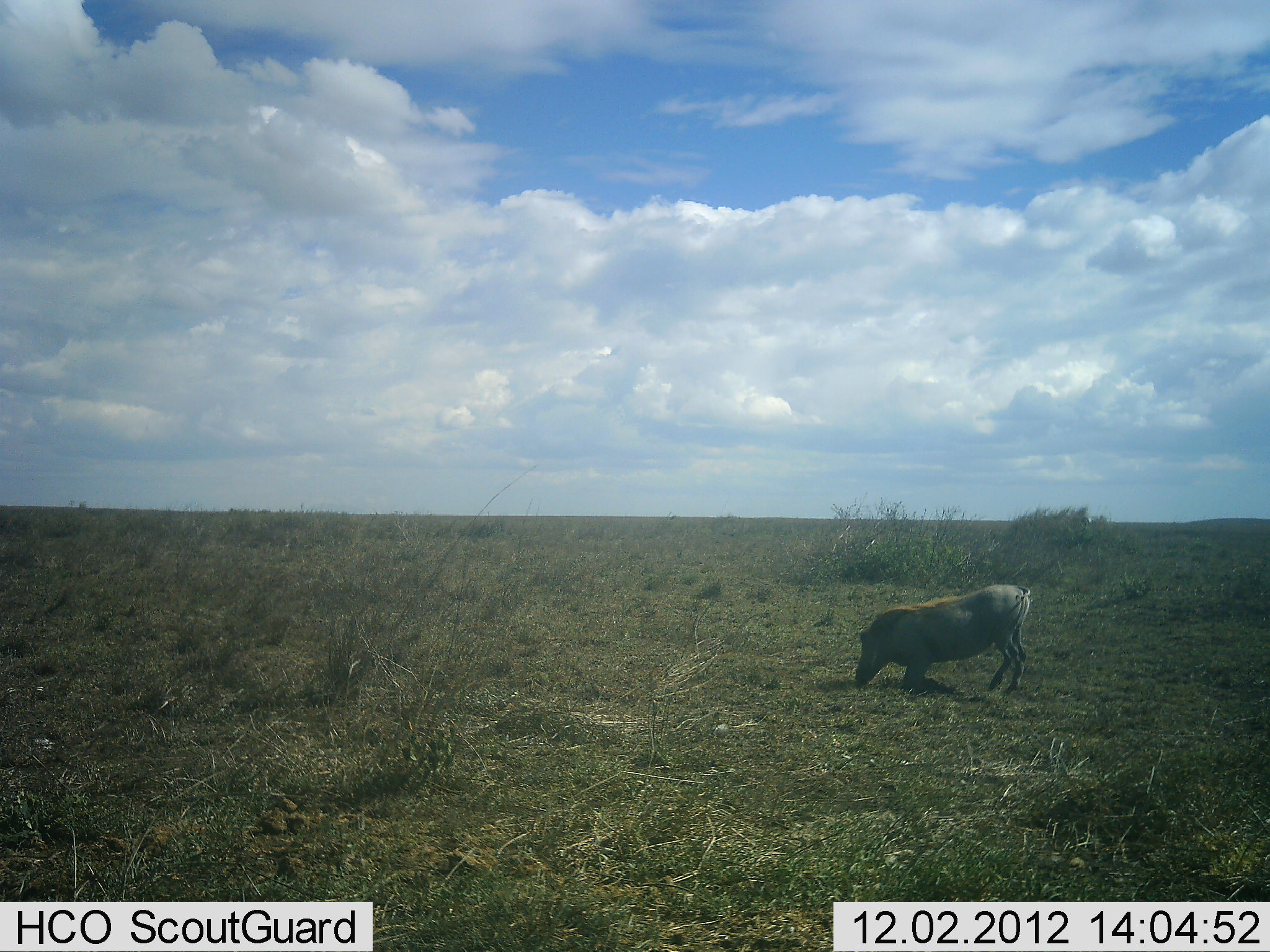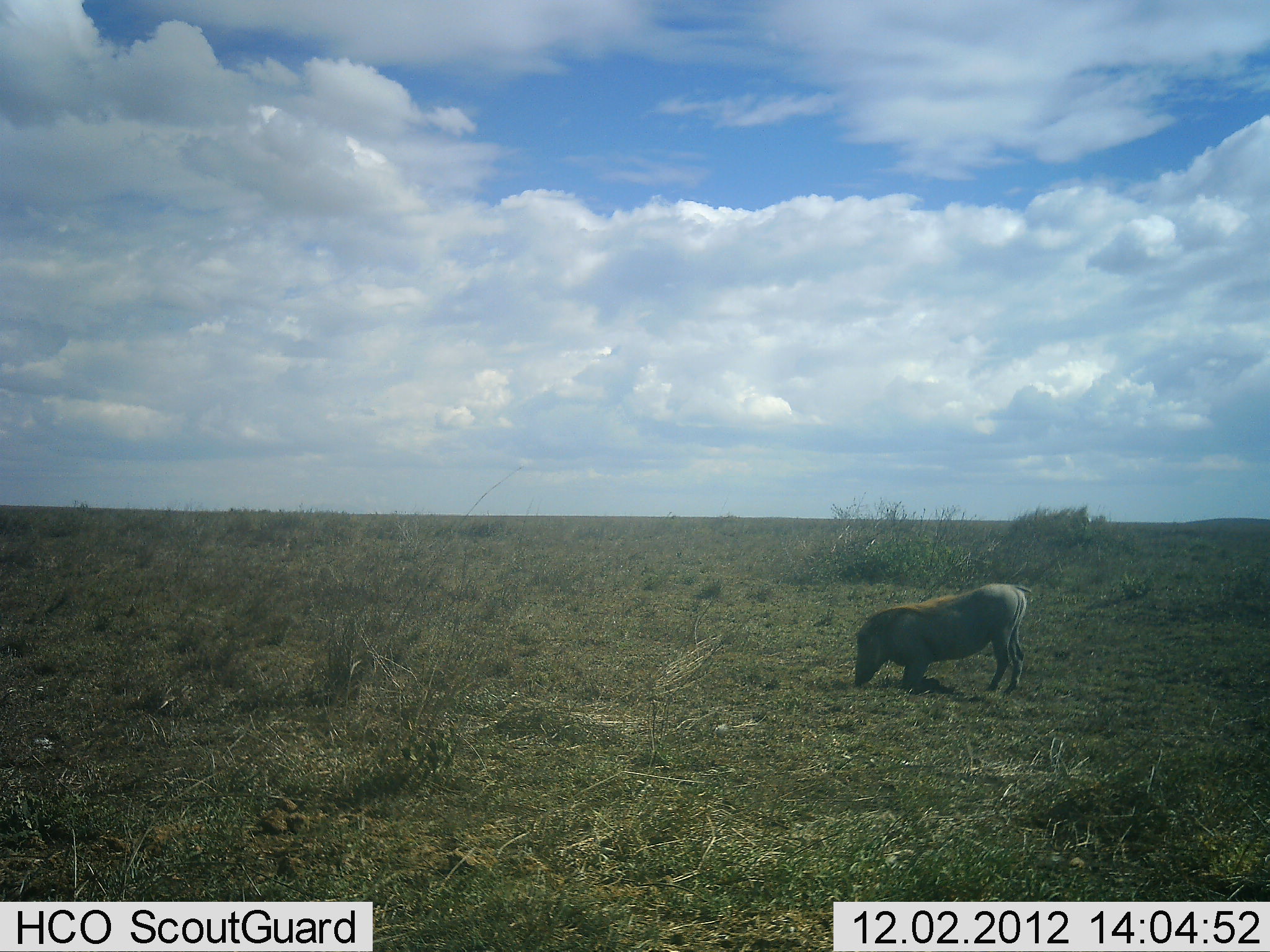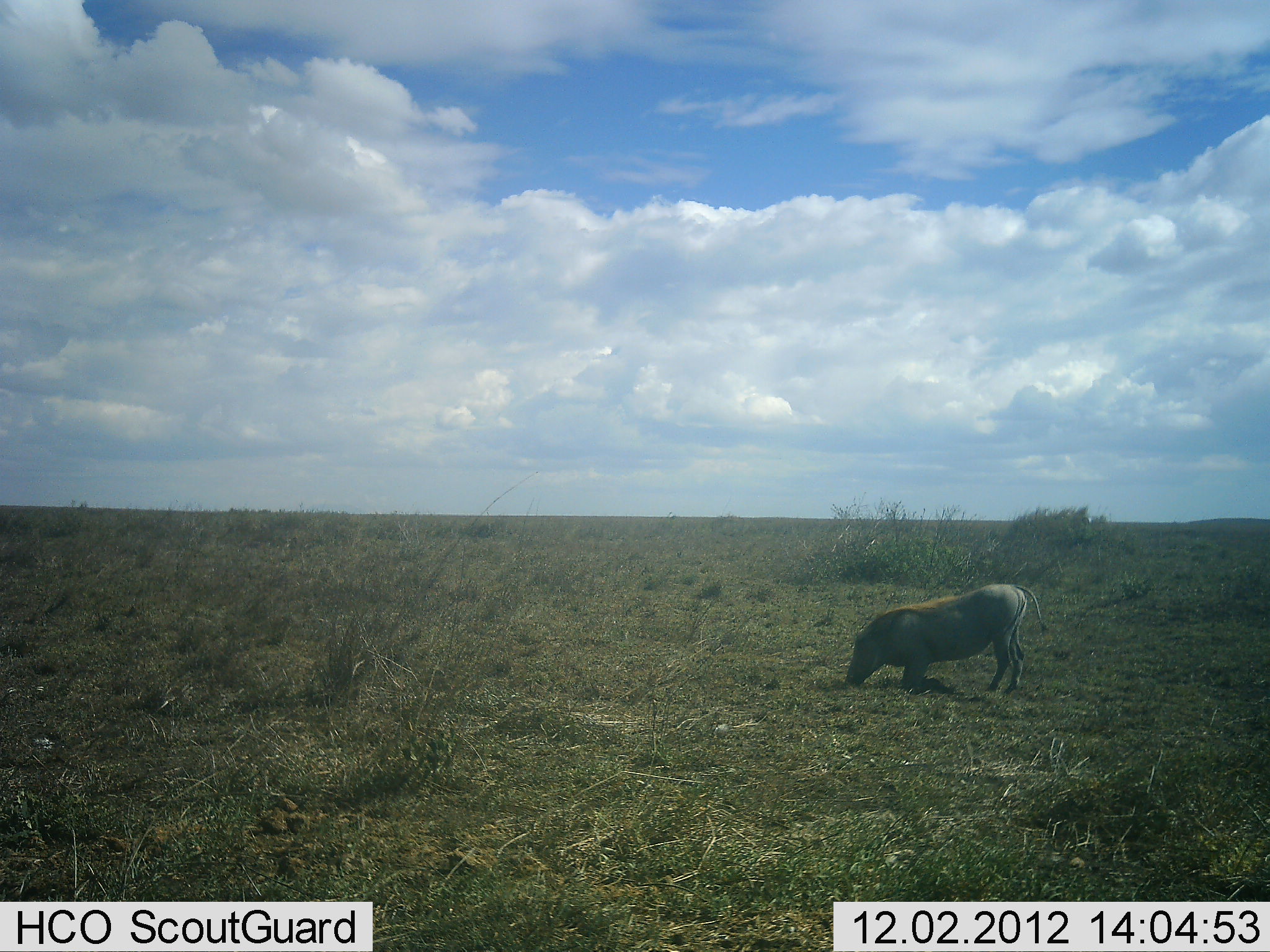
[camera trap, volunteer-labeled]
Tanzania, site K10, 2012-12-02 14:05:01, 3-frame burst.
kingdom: Animalia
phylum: Chordata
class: Mammalia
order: Artiodactyla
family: Suidae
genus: Phacochoerus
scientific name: Phacochoerus africanus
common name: warthog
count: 1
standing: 20%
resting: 0%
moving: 0%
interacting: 0%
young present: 0%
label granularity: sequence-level